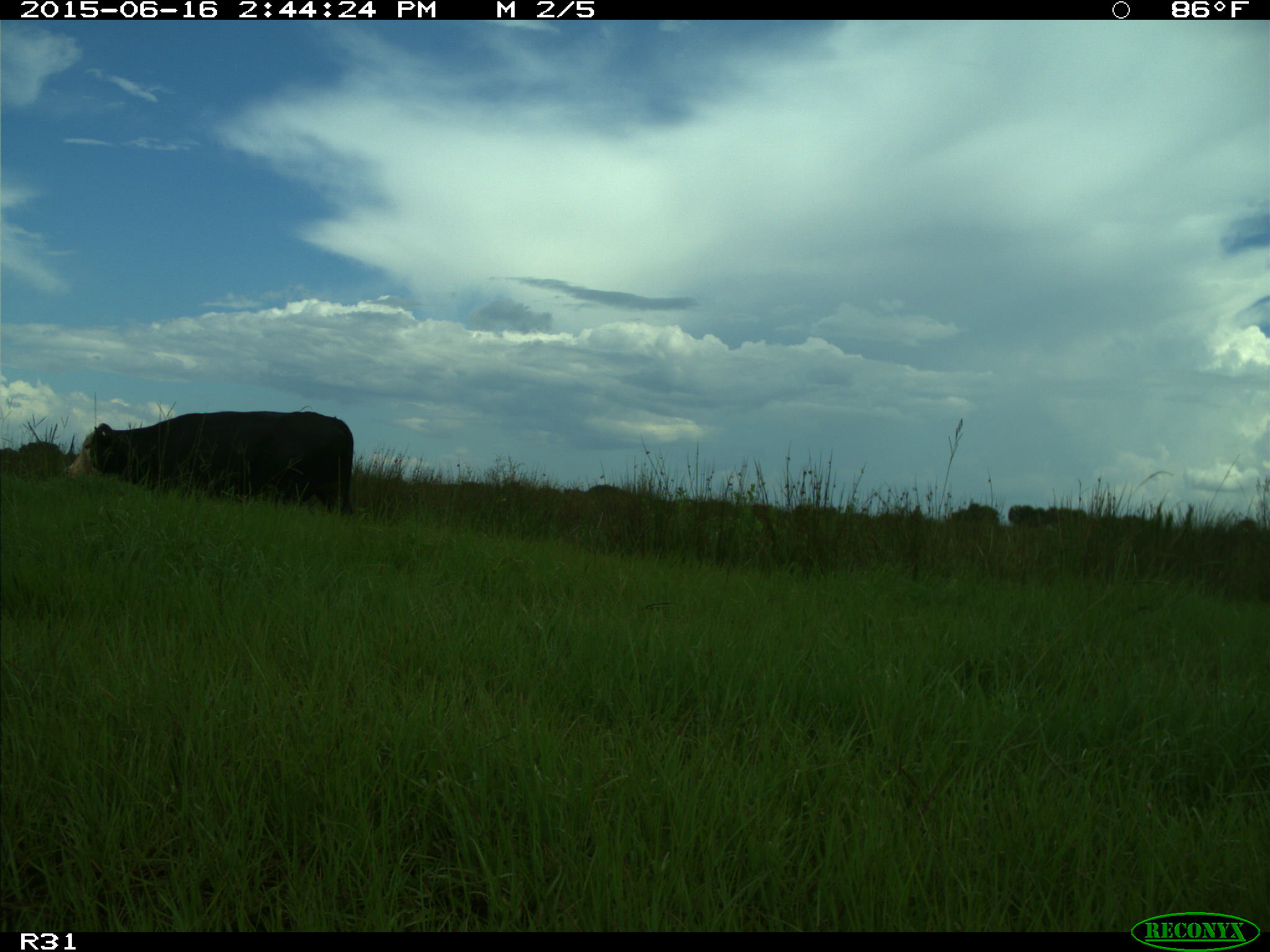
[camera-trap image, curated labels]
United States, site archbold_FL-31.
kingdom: Animalia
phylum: Chordata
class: Mammalia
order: Artiodactyla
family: Bovidae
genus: Bos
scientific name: Bos taurus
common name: domestic cow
Bos taurus (domestic cow).